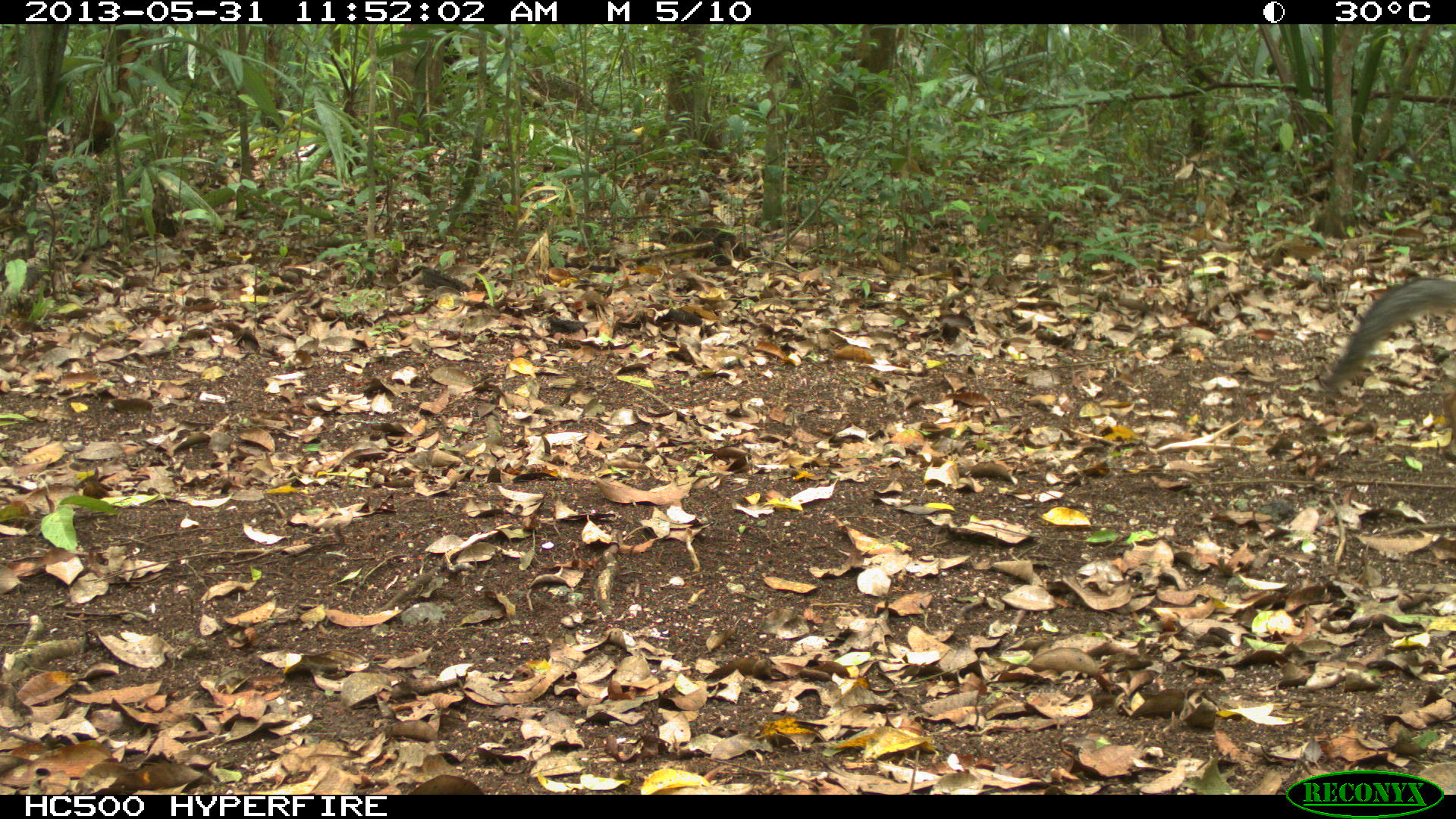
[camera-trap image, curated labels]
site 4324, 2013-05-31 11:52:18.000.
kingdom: Animalia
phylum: Chordata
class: Mammalia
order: Carnivora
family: Canidae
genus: Urocyon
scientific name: Urocyon cinereoargenteus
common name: gray fox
Urocyon cinereoargenteus (gray fox), count 1.